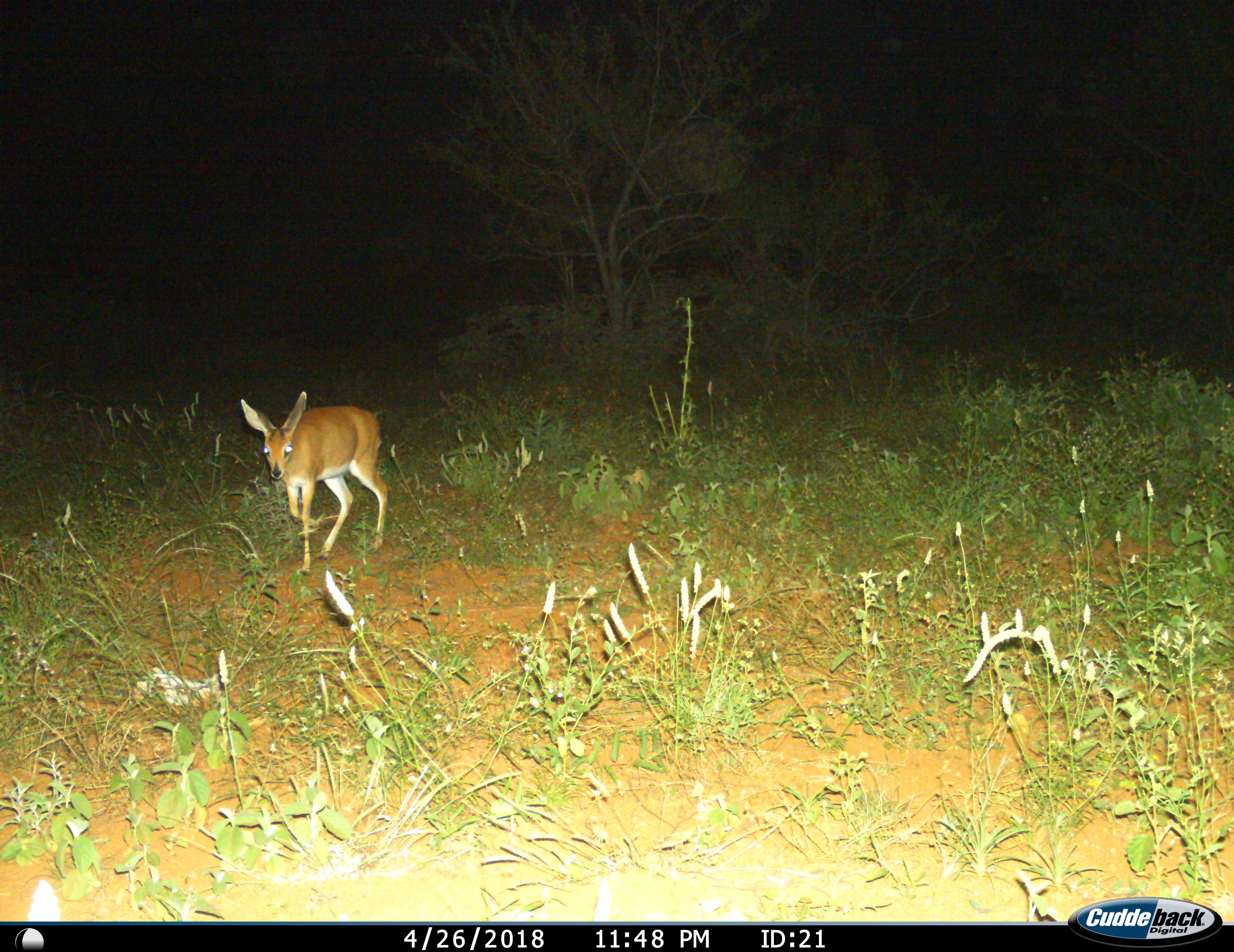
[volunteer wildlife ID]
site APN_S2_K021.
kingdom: Animalia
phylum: Chordata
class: Mammalia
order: Artiodactyla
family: Bovidae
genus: Raphicerus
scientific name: Raphicerus campestris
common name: steenbok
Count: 1.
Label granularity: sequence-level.